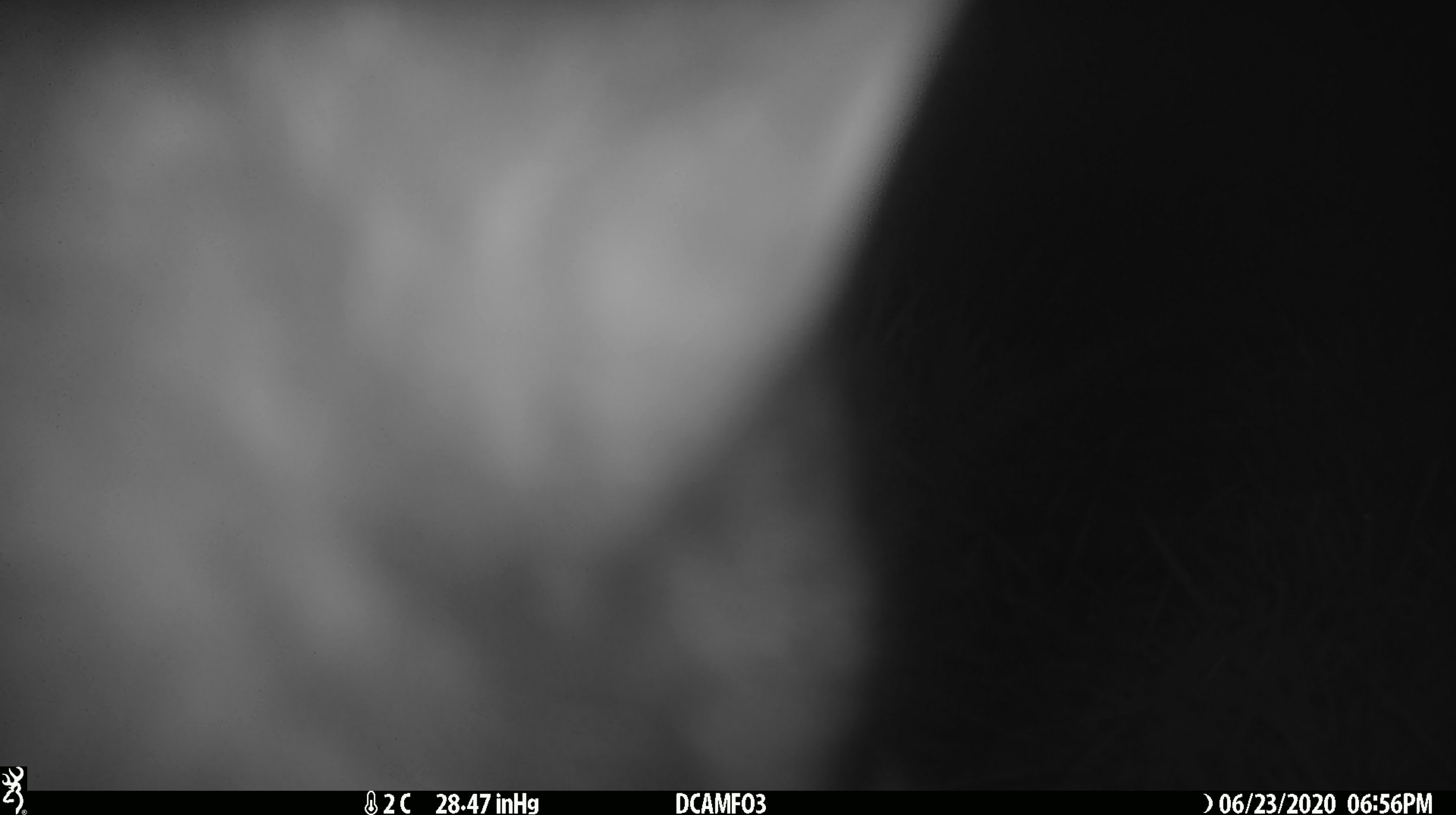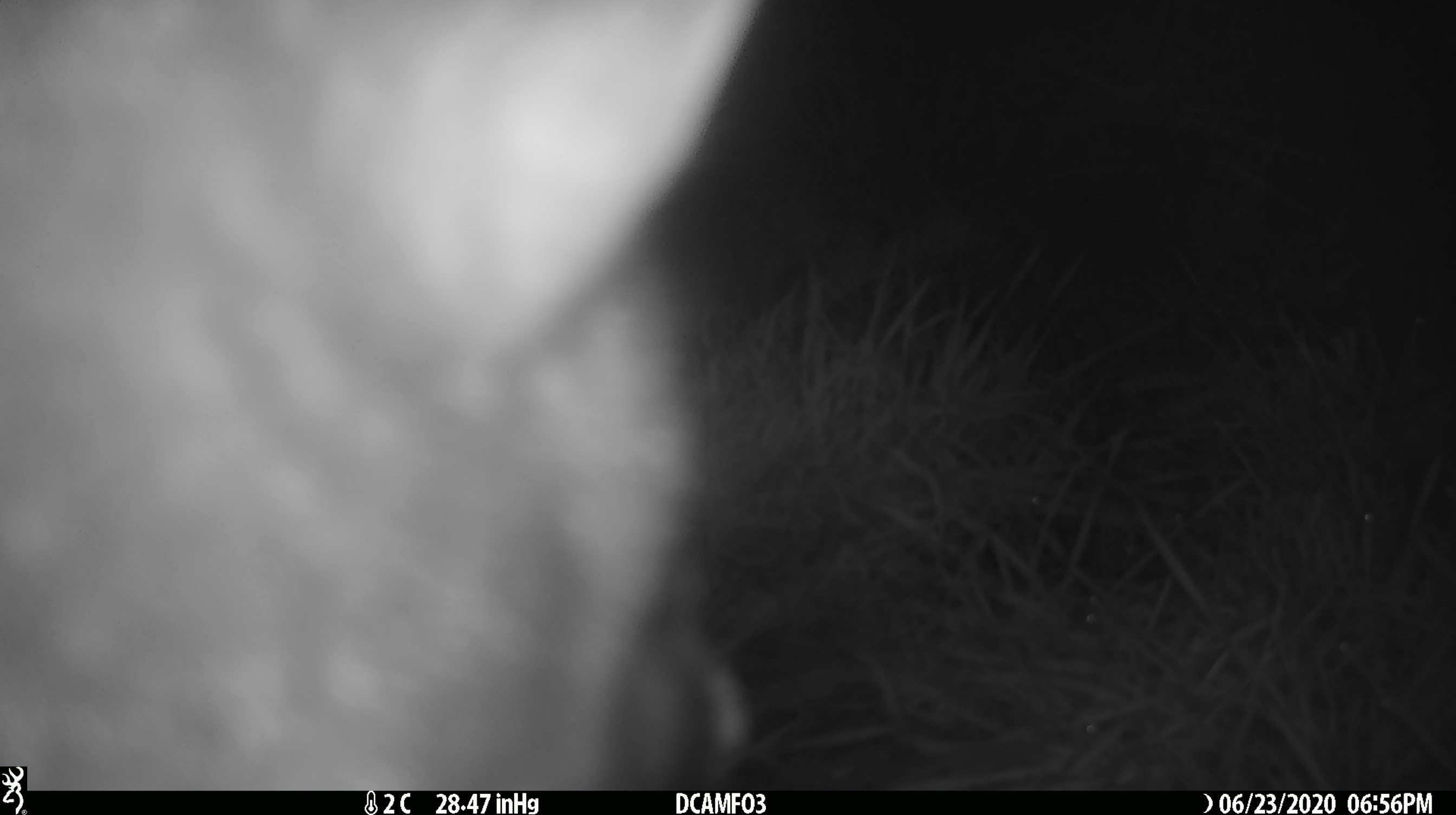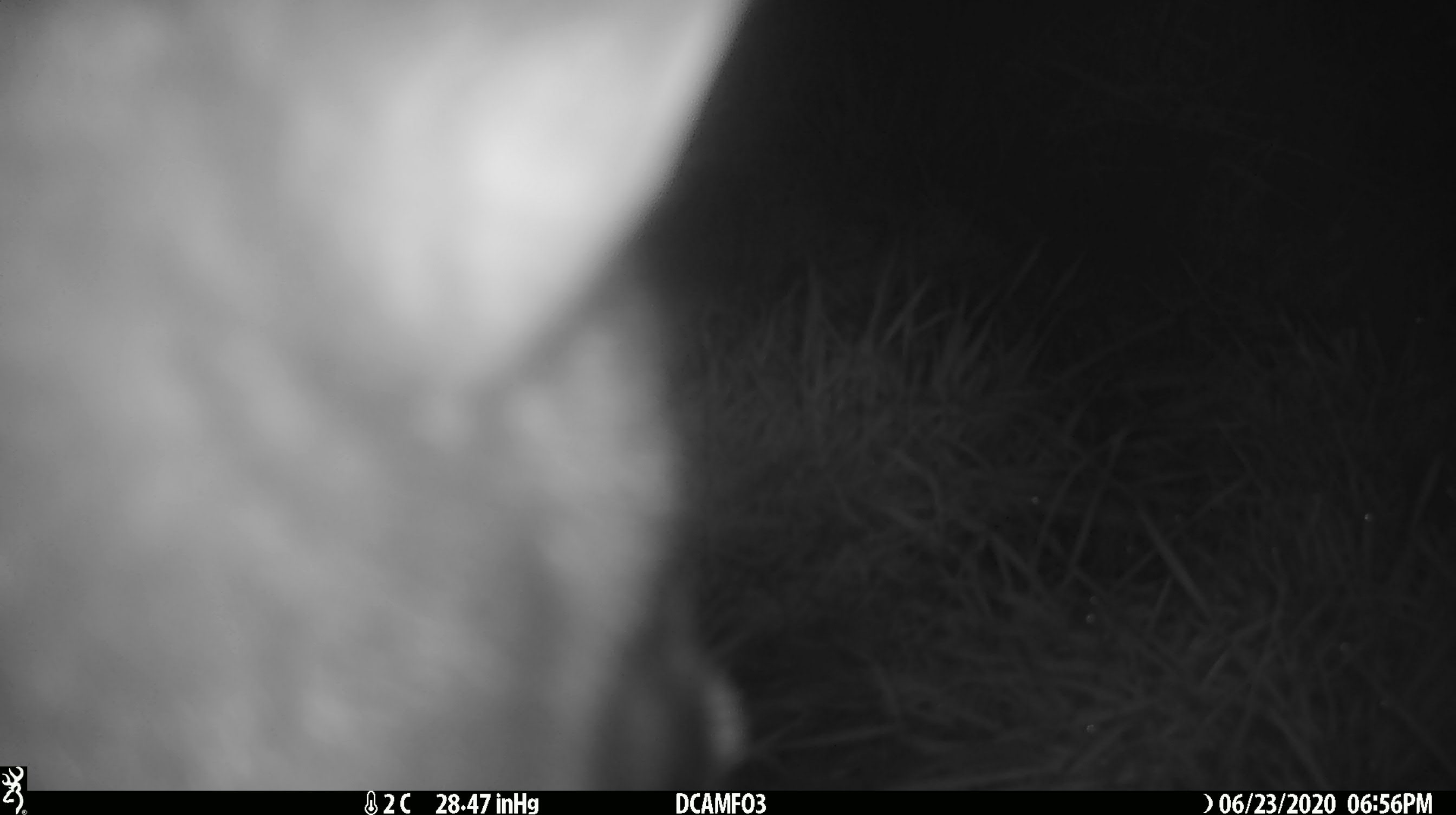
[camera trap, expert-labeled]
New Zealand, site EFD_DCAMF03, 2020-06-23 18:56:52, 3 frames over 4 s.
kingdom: Animalia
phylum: Chordata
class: Mammalia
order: Diprotodontia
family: Phalangeridae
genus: Trichosurus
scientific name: Trichosurus vulpecula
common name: common brushtail possum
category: possum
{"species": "possum (common brushtail possum) (Trichosurus vulpecula)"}